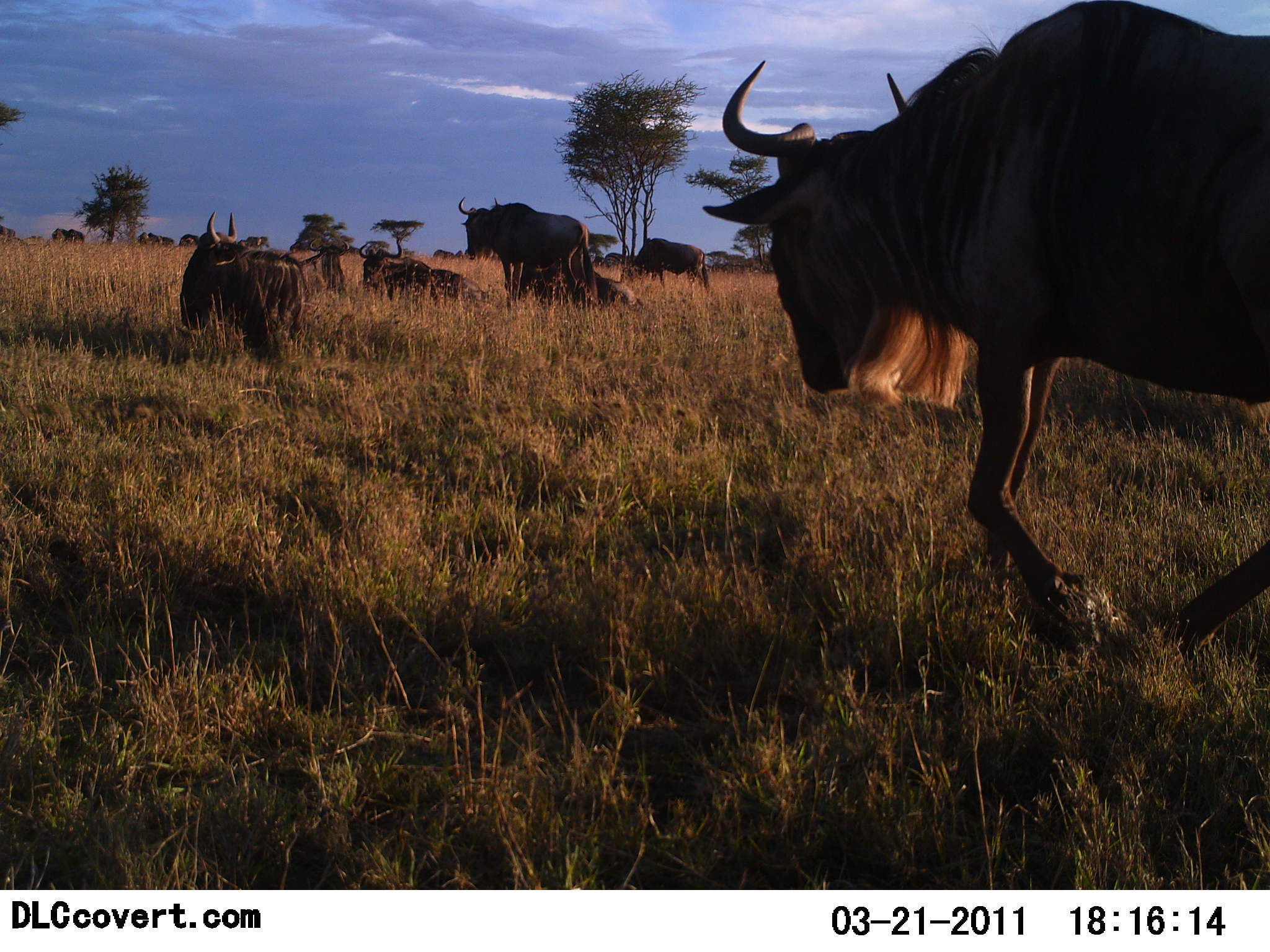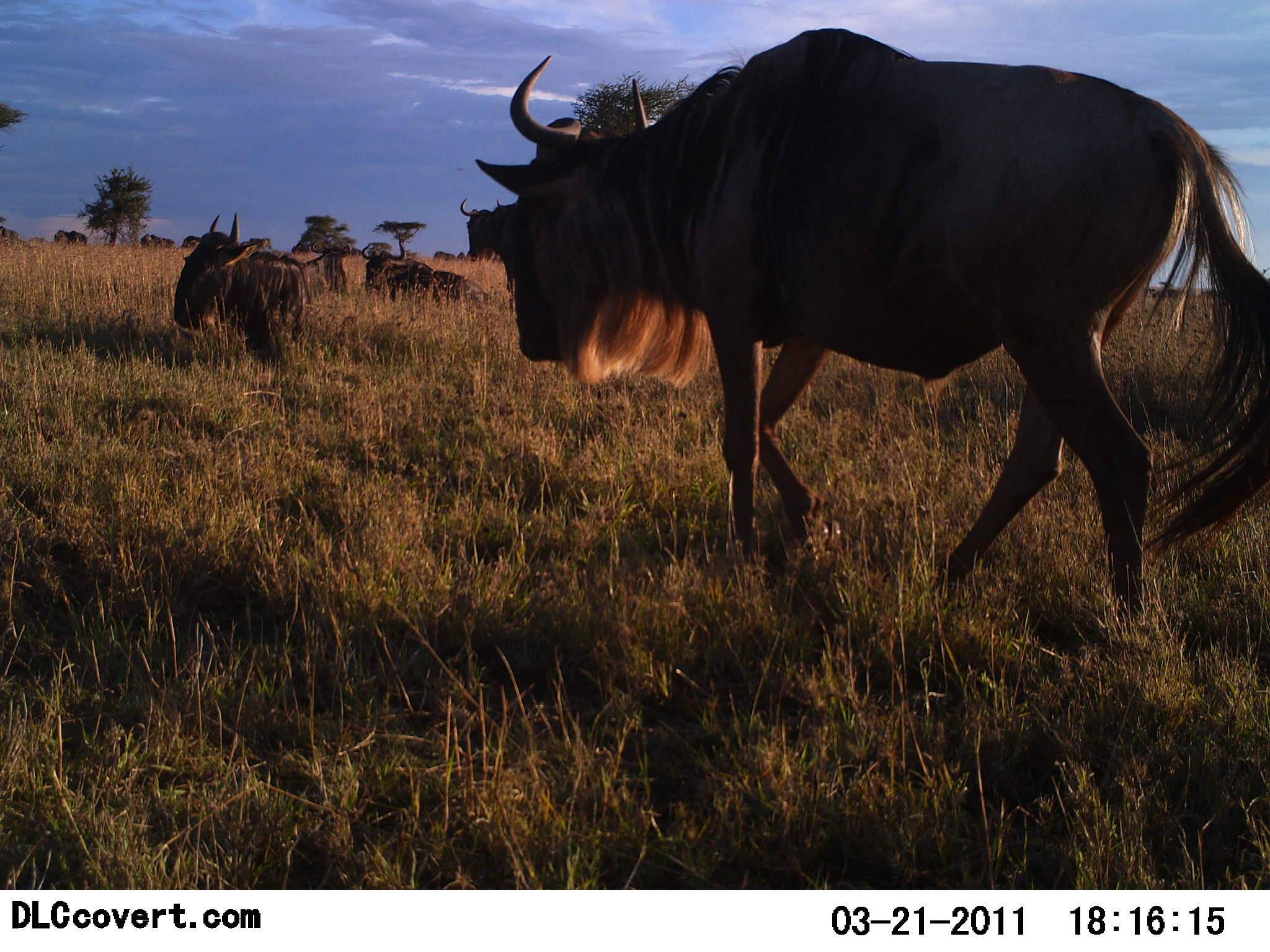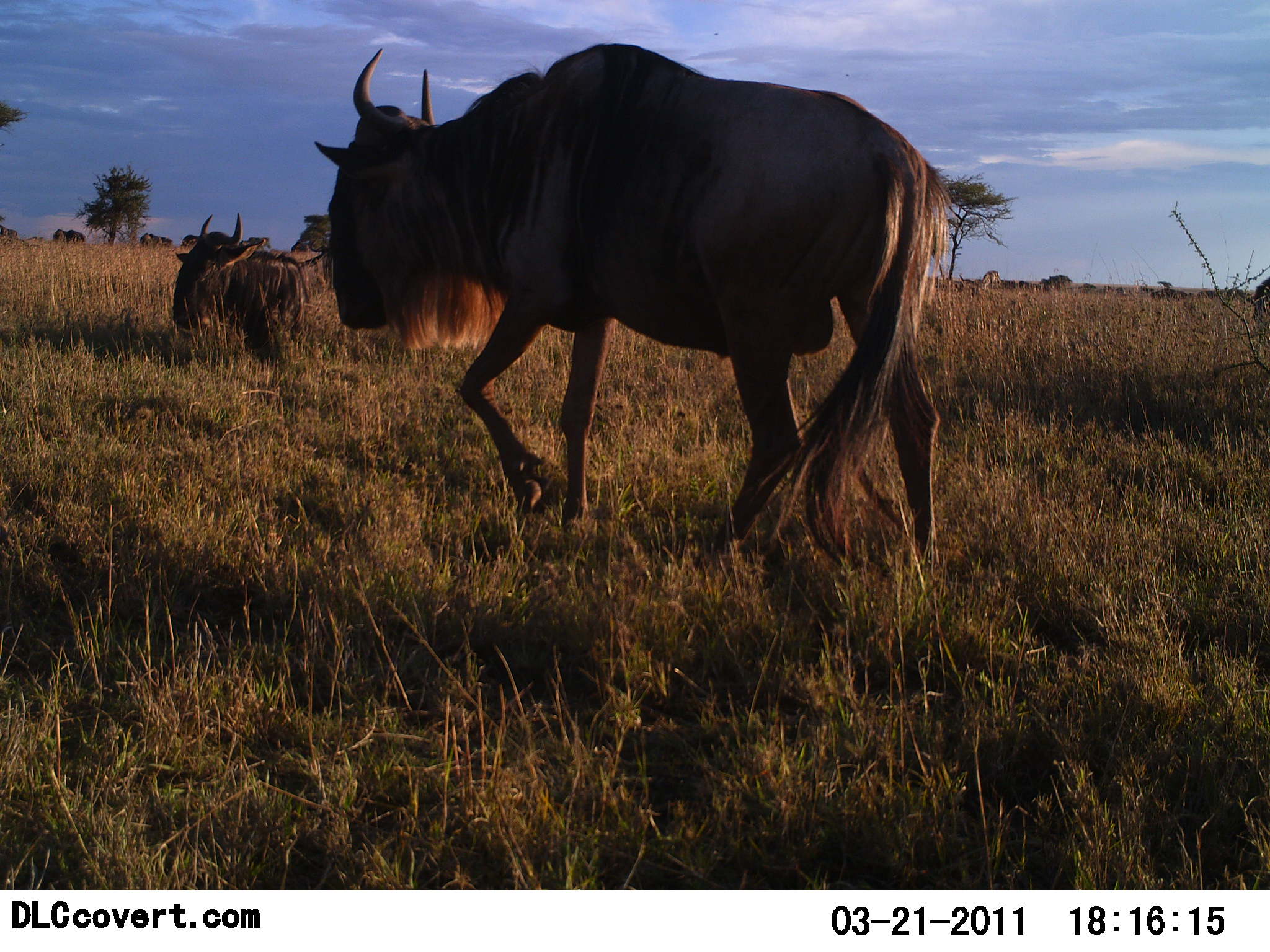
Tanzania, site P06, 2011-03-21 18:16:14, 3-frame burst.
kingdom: Animalia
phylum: Chordata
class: Mammalia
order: Artiodactyla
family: Bovidae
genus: Connochaetes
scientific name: Connochaetes taurinus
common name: blue wildebeest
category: wildebeest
Wildebeest (blue wildebeest) (Connochaetes taurinus), count 8. Behavior (volunteer vote fractions): standing 42%, resting 92%, moving 92%, interacting 0%. Young present (vote fraction): 8%. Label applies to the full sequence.